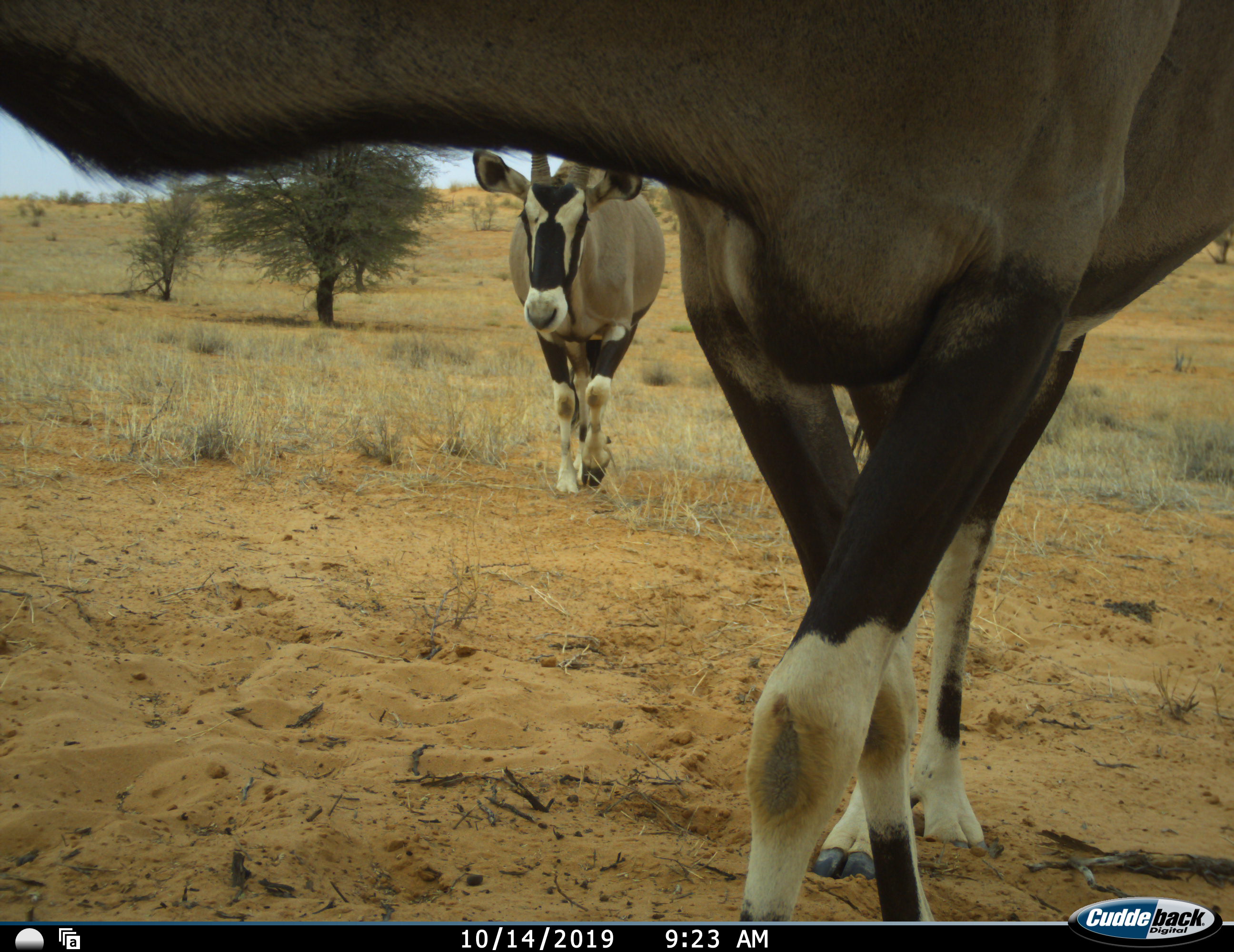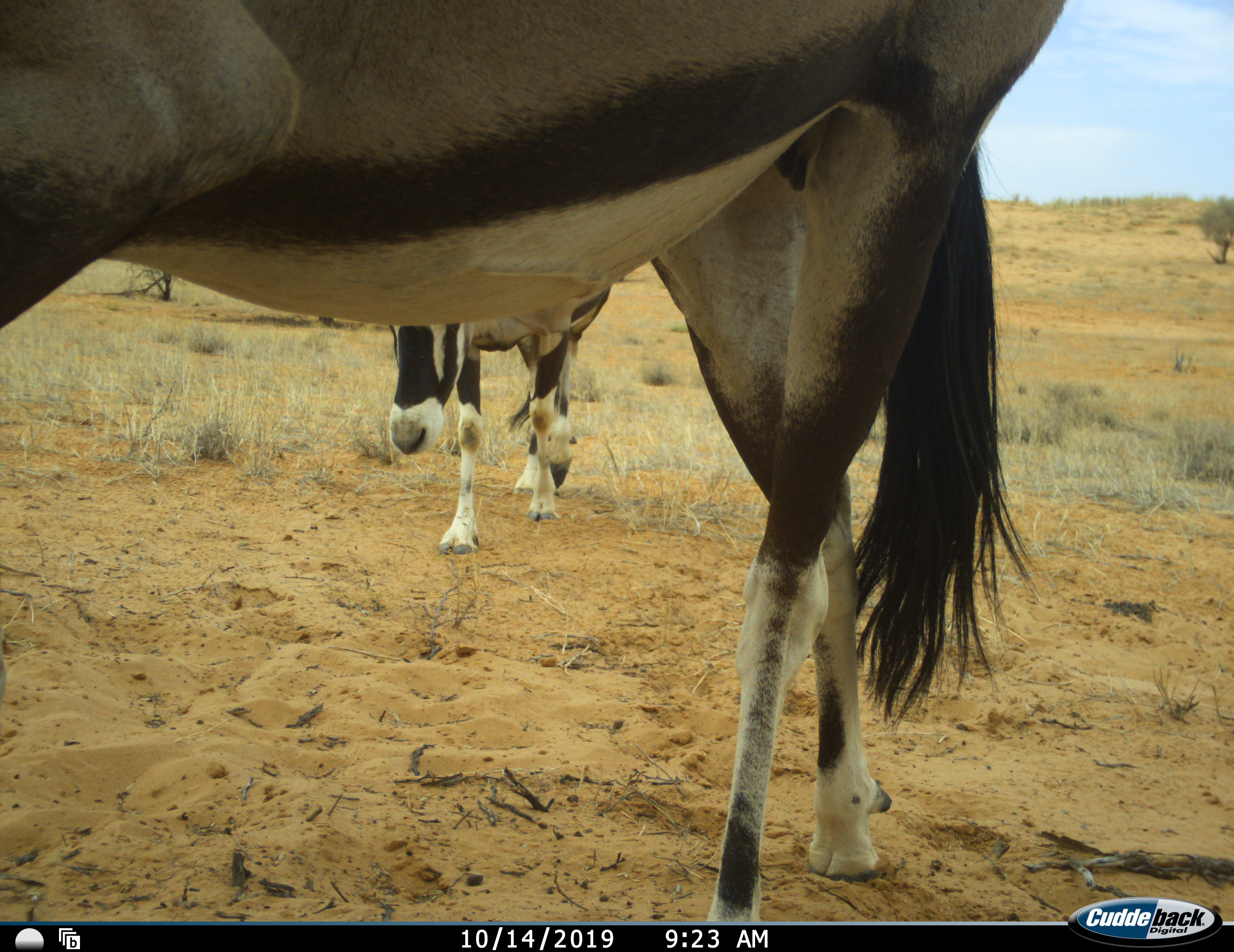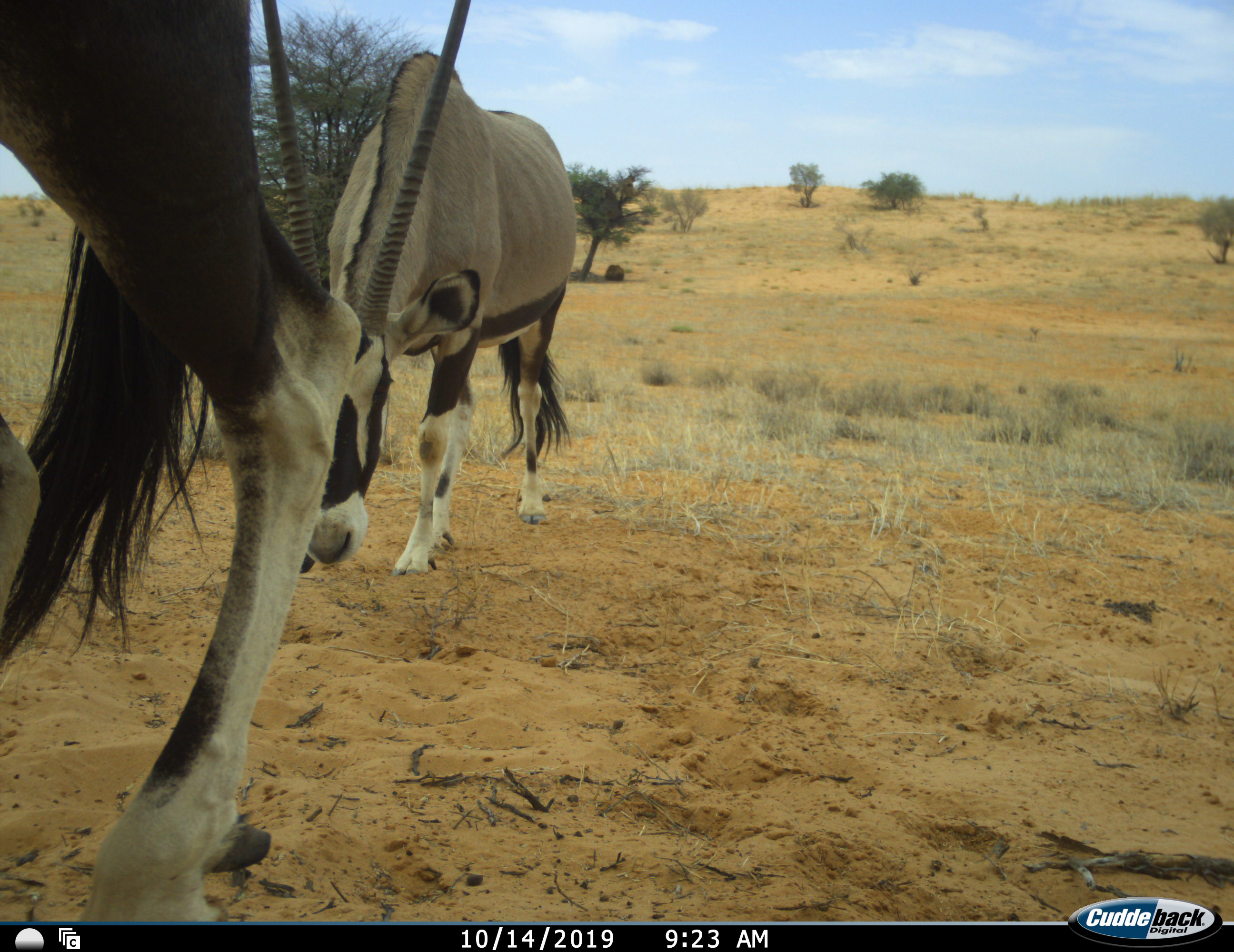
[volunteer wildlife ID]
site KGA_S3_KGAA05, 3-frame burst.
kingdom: Animalia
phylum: Chordata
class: Mammalia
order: Artiodactyla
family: Bovidae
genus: Oryx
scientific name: Oryx gazella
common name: gemsbok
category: oryx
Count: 2.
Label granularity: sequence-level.